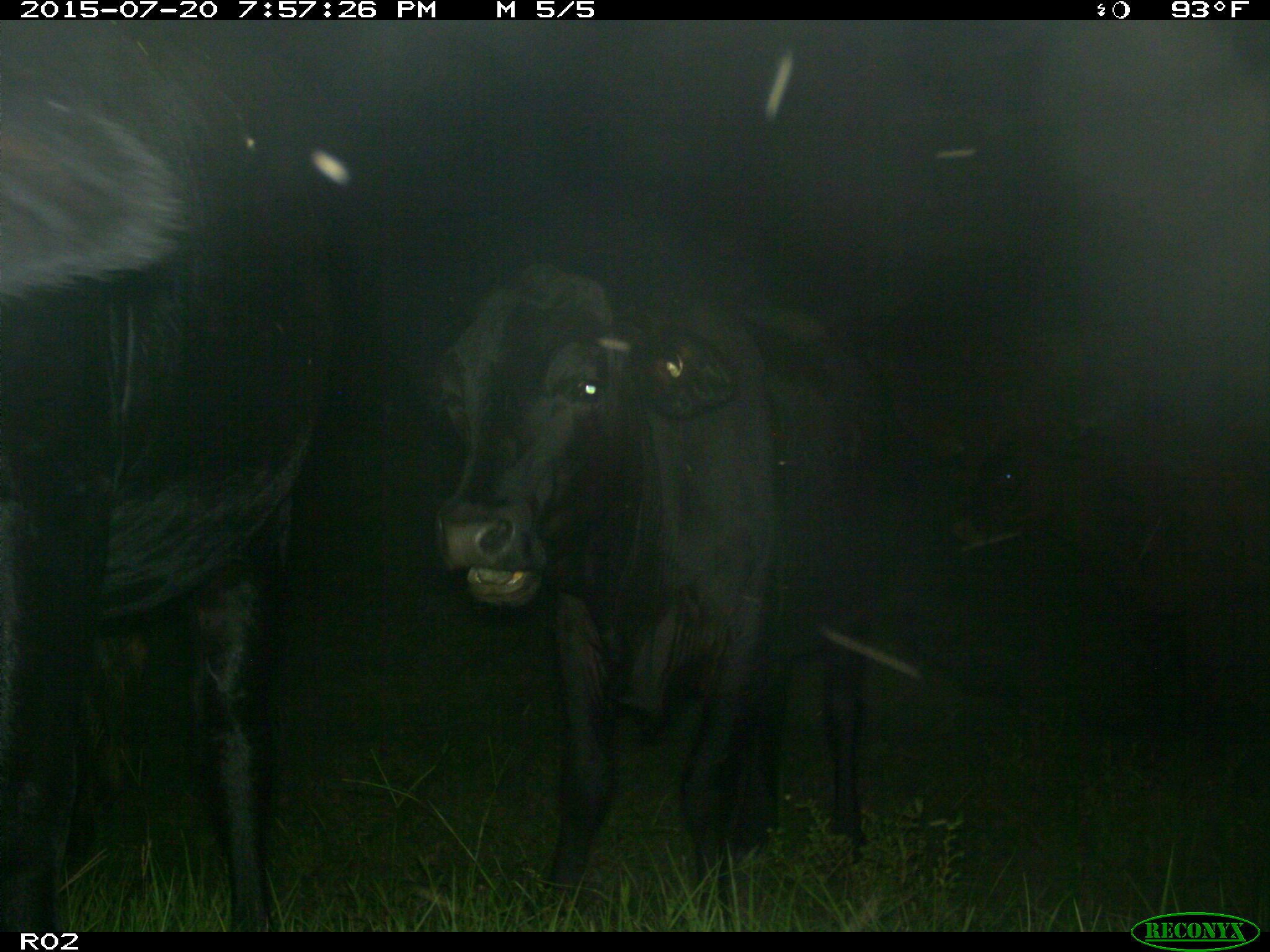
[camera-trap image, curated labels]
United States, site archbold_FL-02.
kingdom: Animalia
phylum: Chordata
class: Mammalia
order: Artiodactyla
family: Bovidae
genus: Bos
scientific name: Bos taurus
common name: domestic cow